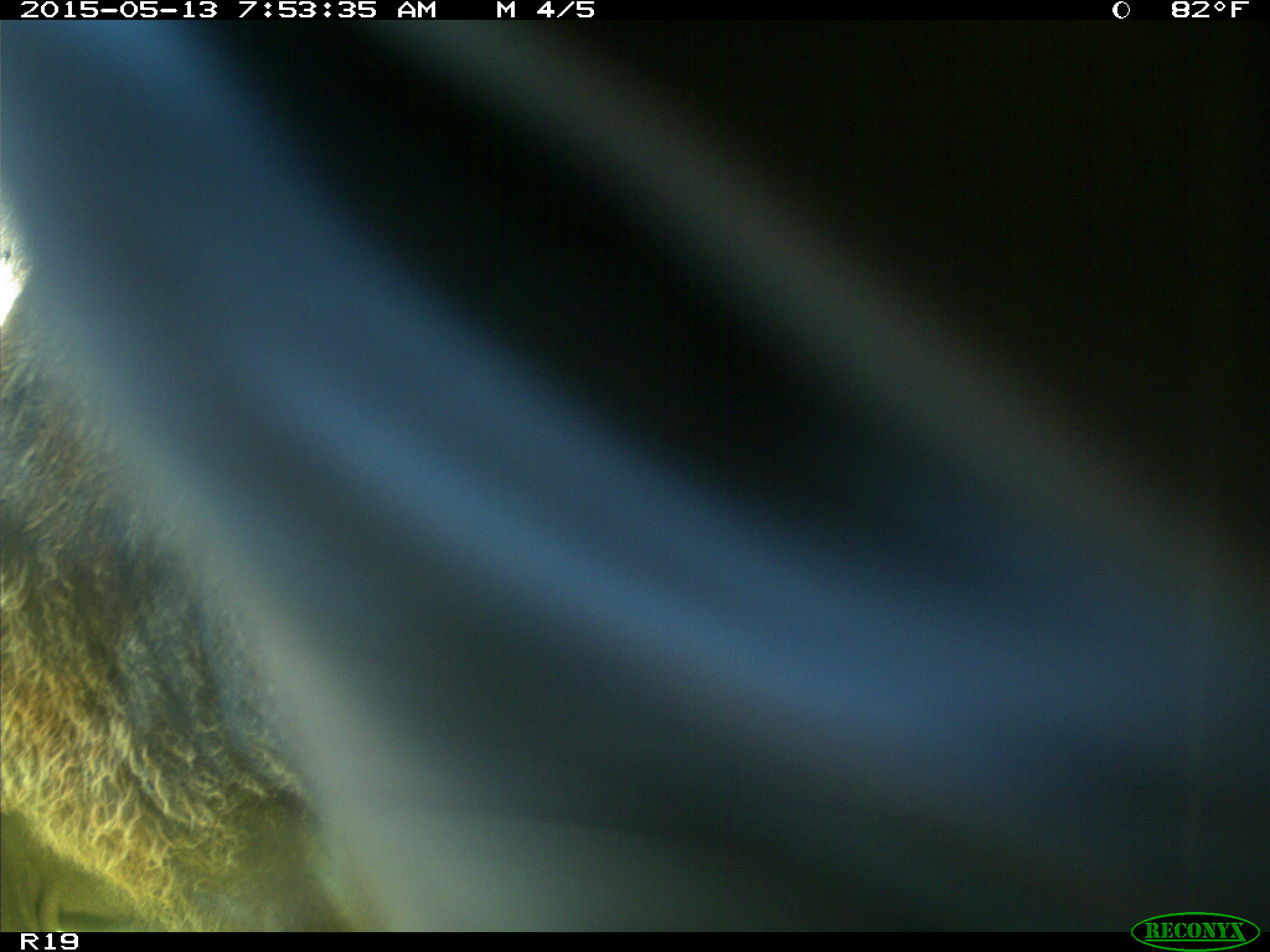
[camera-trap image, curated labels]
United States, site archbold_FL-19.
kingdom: Animalia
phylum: Chordata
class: Mammalia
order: Artiodactyla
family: Bovidae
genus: Bos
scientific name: Bos taurus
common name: domestic cow